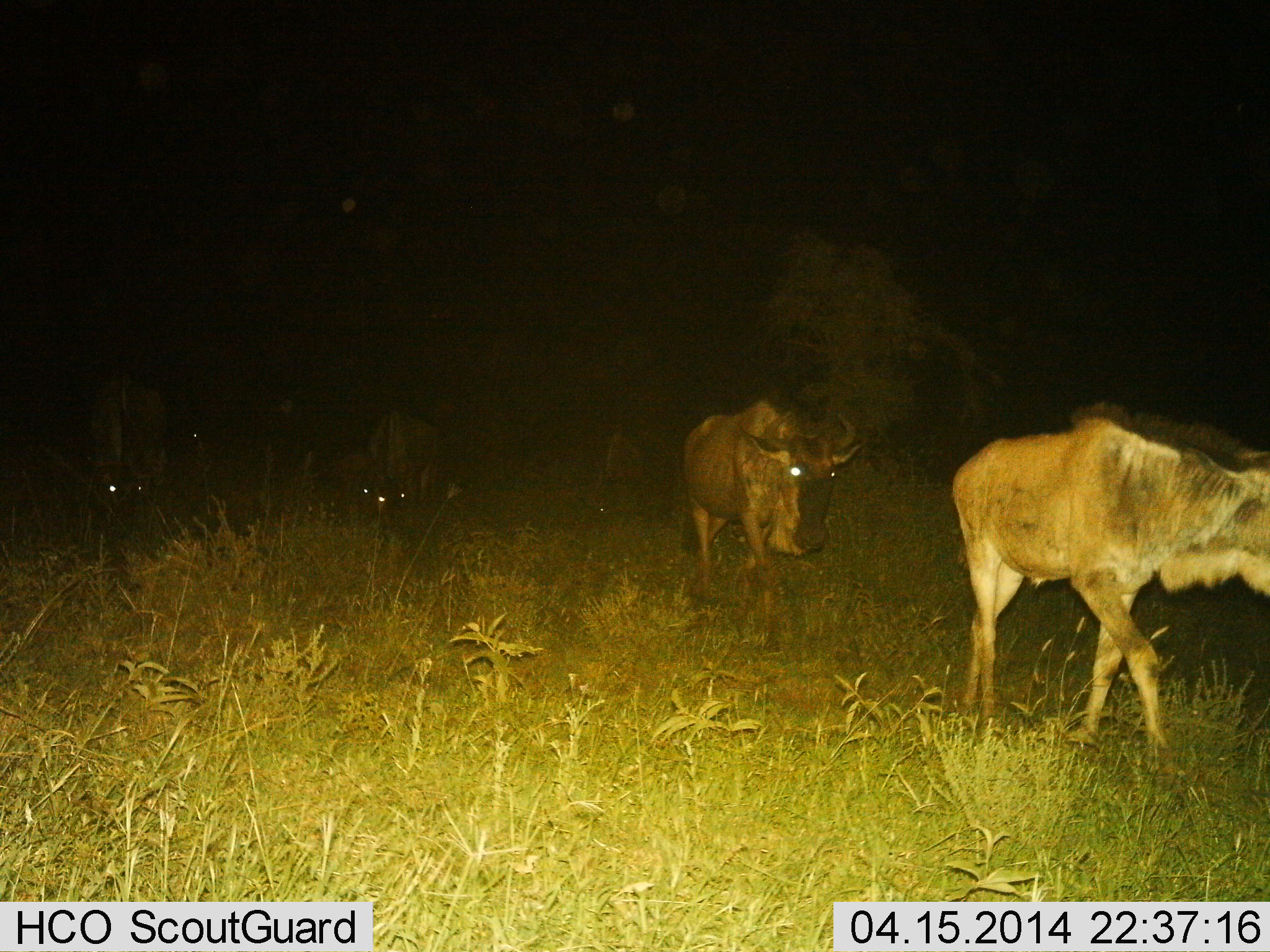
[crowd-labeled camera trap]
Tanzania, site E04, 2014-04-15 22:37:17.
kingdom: Animalia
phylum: Chordata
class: Mammalia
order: Artiodactyla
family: Bovidae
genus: Connochaetes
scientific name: Connochaetes taurinus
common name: blue wildebeest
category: wildebeest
Wildebeest (blue wildebeest) (Connochaetes taurinus), count 6. Behavior (volunteer vote fractions): standing 20%, resting 0%, moving 100%, interacting 0%. Young present (vote fraction): 10%. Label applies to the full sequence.